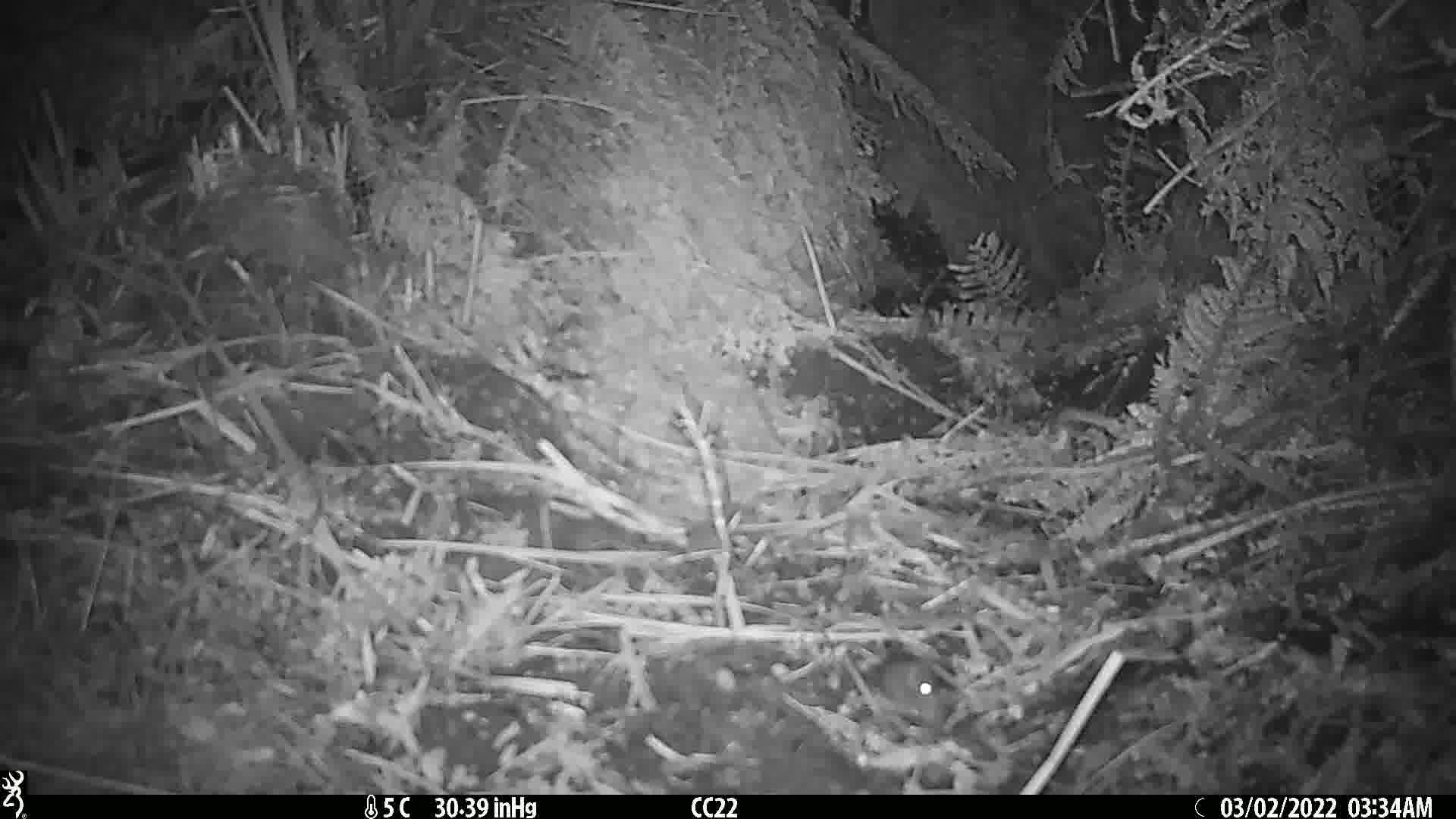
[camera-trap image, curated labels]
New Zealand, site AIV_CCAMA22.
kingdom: Animalia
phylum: Chordata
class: Mammalia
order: Rodentia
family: Muridae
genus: Mus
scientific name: Mus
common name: mouse